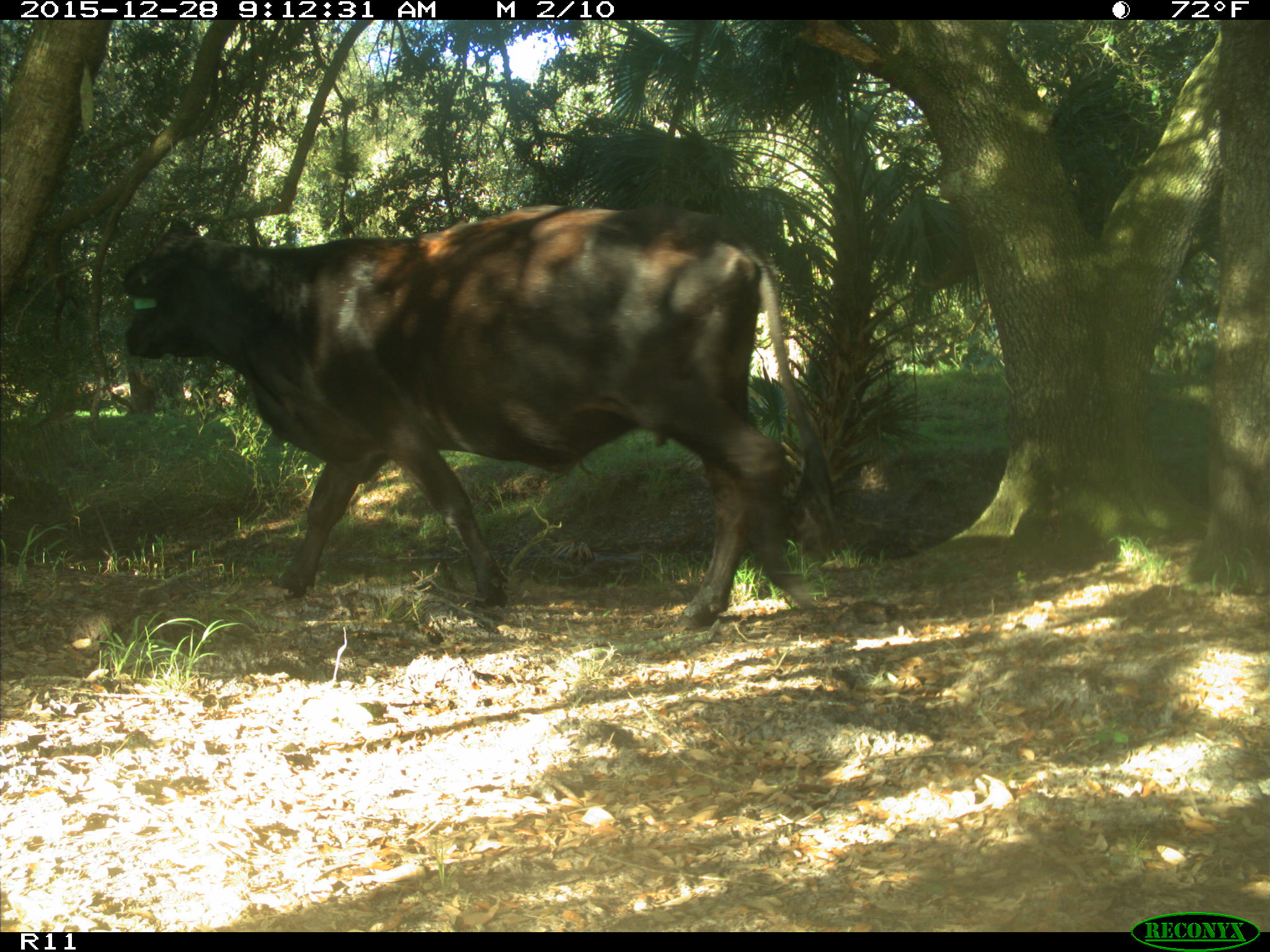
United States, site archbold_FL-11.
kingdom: Animalia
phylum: Chordata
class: Mammalia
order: Artiodactyla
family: Bovidae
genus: Bos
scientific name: Bos taurus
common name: domestic cow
Bos taurus (domestic cow).